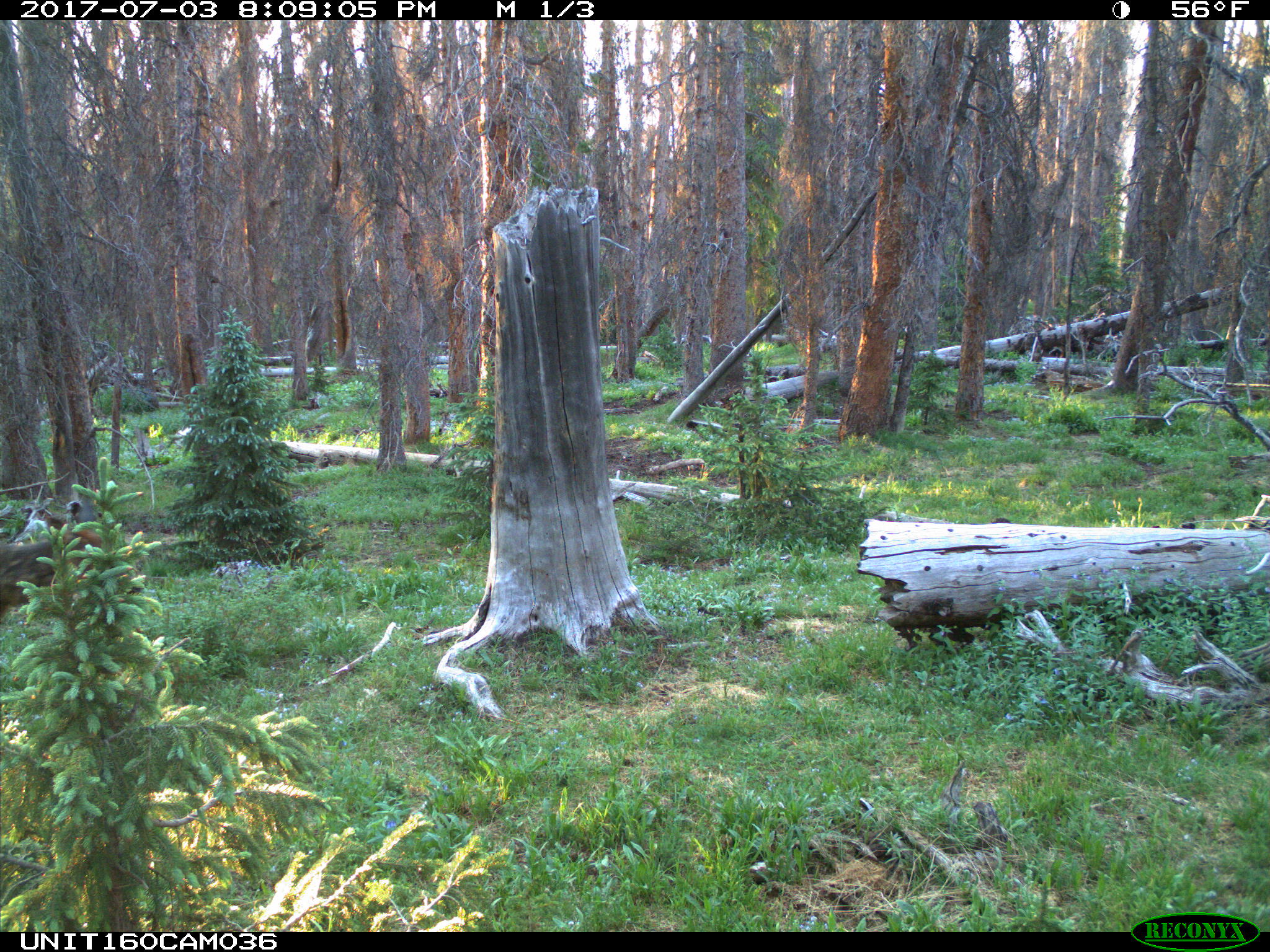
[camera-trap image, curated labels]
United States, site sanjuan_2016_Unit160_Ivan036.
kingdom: Animalia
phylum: Chordata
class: Mammalia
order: Artiodactyla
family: Cervidae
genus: Cervus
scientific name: Cervus elaphus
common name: red deer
Cervus elaphus (red deer).